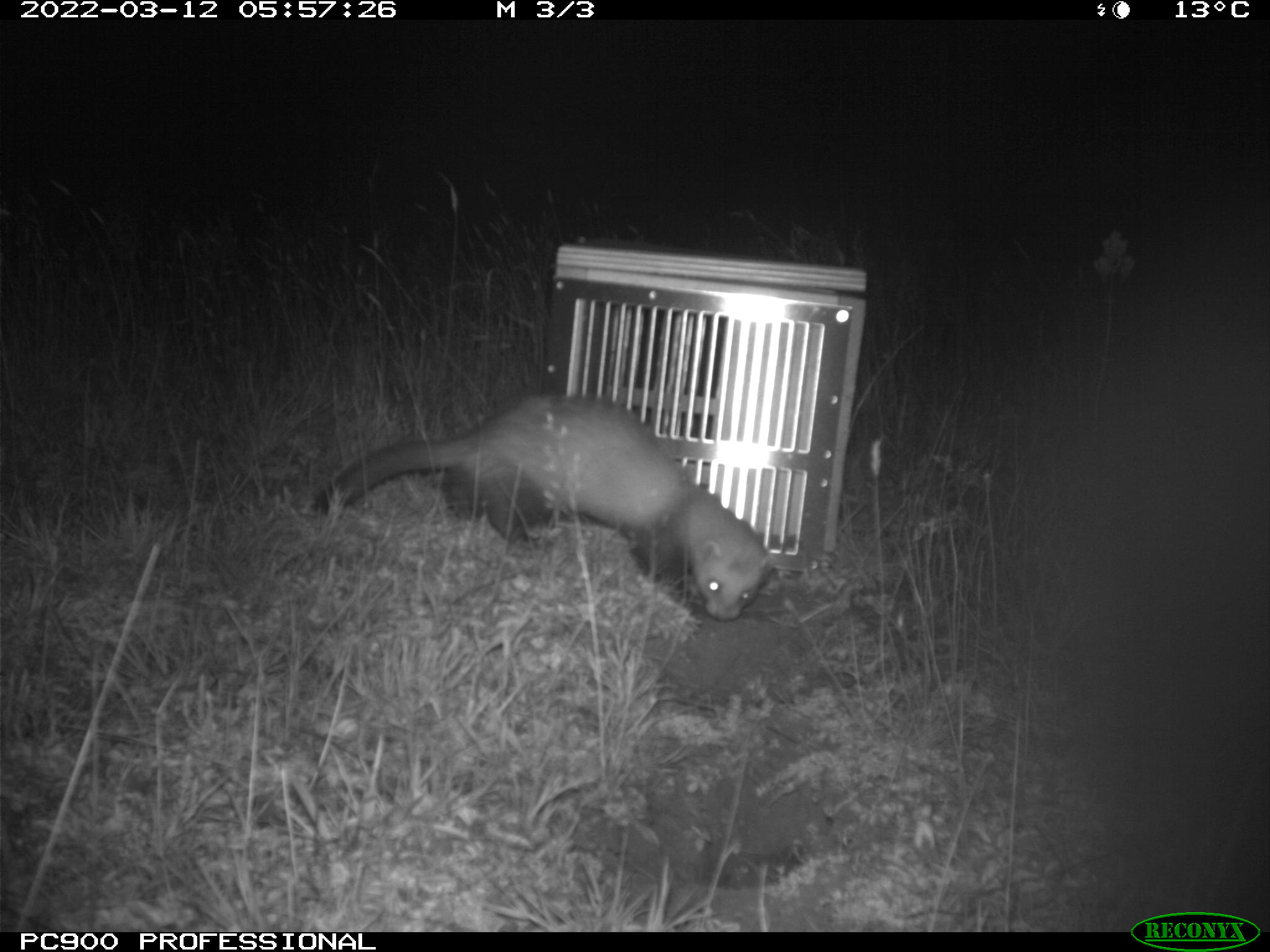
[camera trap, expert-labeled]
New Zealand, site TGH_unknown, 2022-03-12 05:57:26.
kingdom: Animalia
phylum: Chordata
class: Mammalia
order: Carnivora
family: Mustelidae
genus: Mustela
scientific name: Mustela furo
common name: ferret